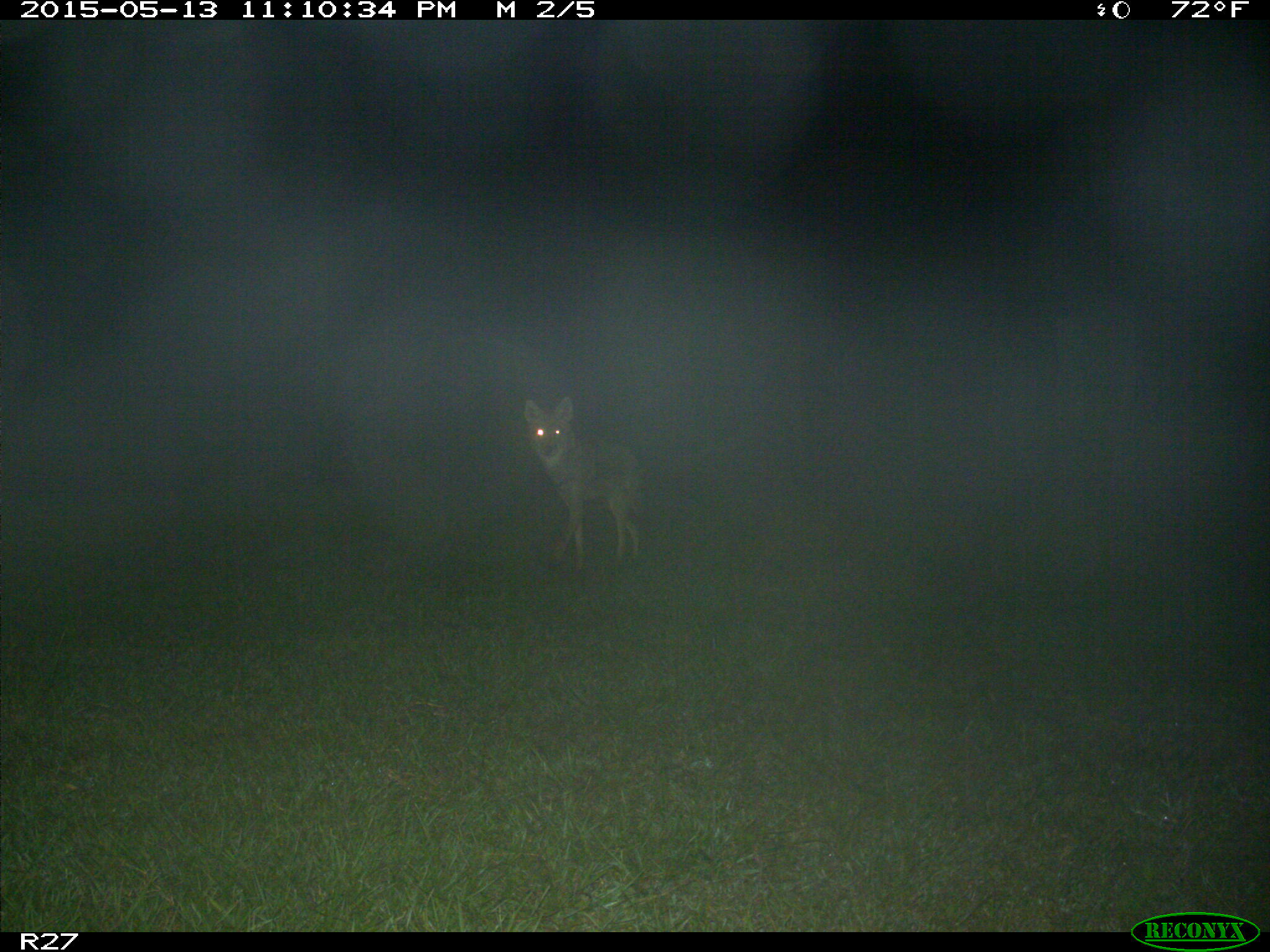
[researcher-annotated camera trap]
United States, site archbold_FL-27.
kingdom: Animalia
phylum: Chordata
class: Mammalia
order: Carnivora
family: Canidae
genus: Canis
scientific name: Canis latrans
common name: coyote